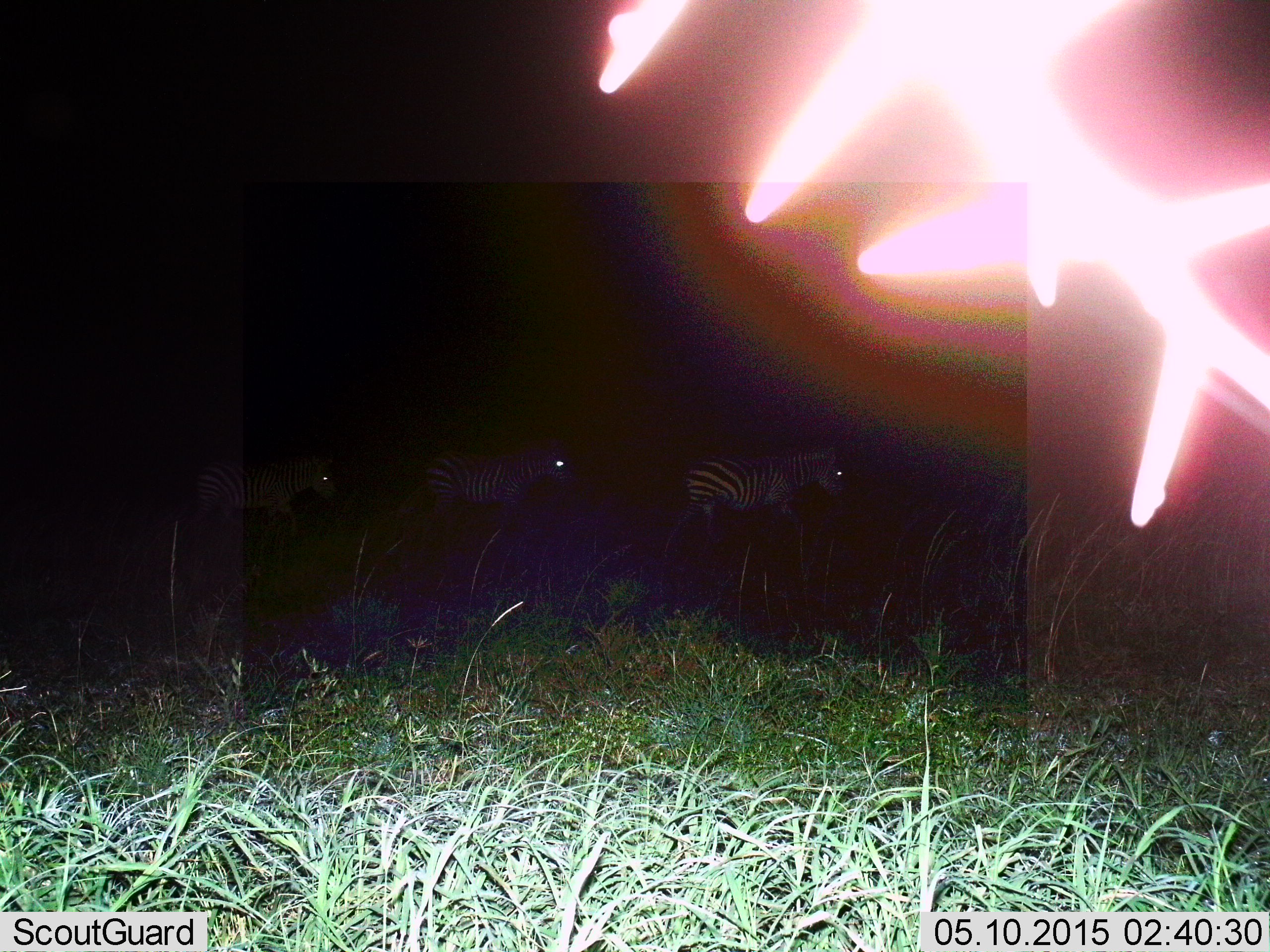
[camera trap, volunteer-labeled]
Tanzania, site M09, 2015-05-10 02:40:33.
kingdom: Animalia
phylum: Chordata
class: Mammalia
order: Perissodactyla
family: Equidae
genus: Equus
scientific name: Equus quagga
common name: plains zebra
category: zebra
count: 3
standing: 20%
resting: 0%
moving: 90%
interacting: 0%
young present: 0%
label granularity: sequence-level